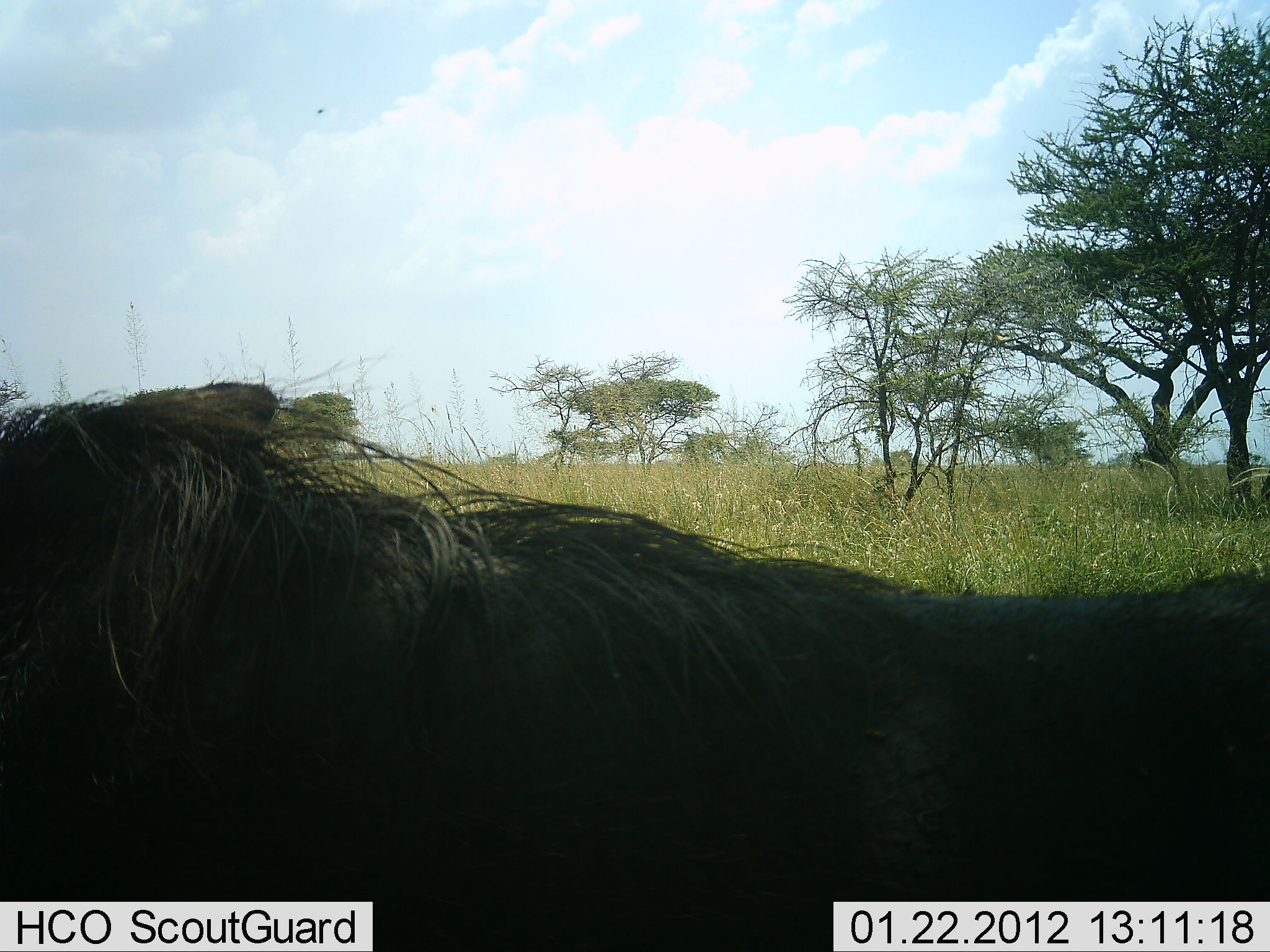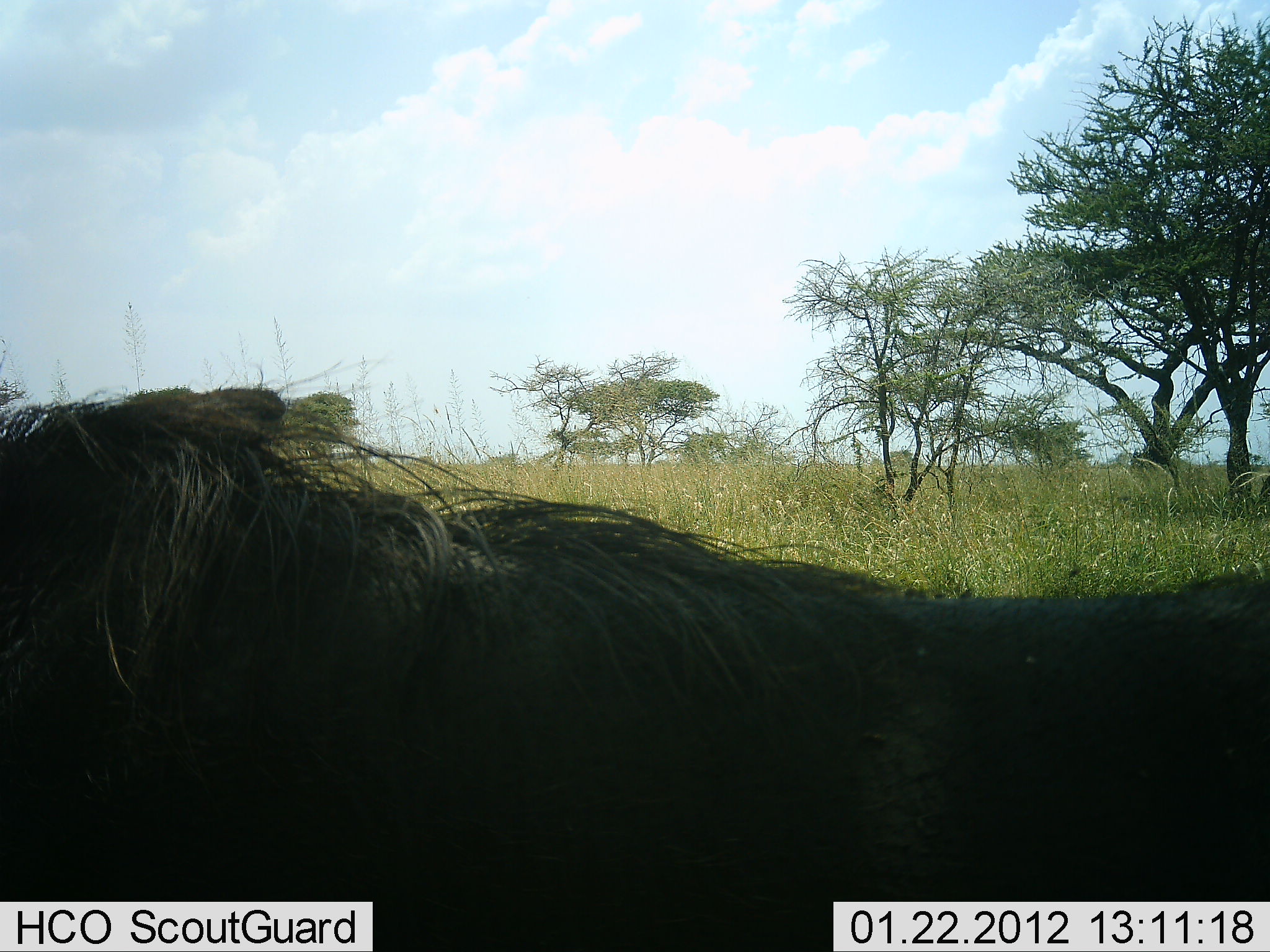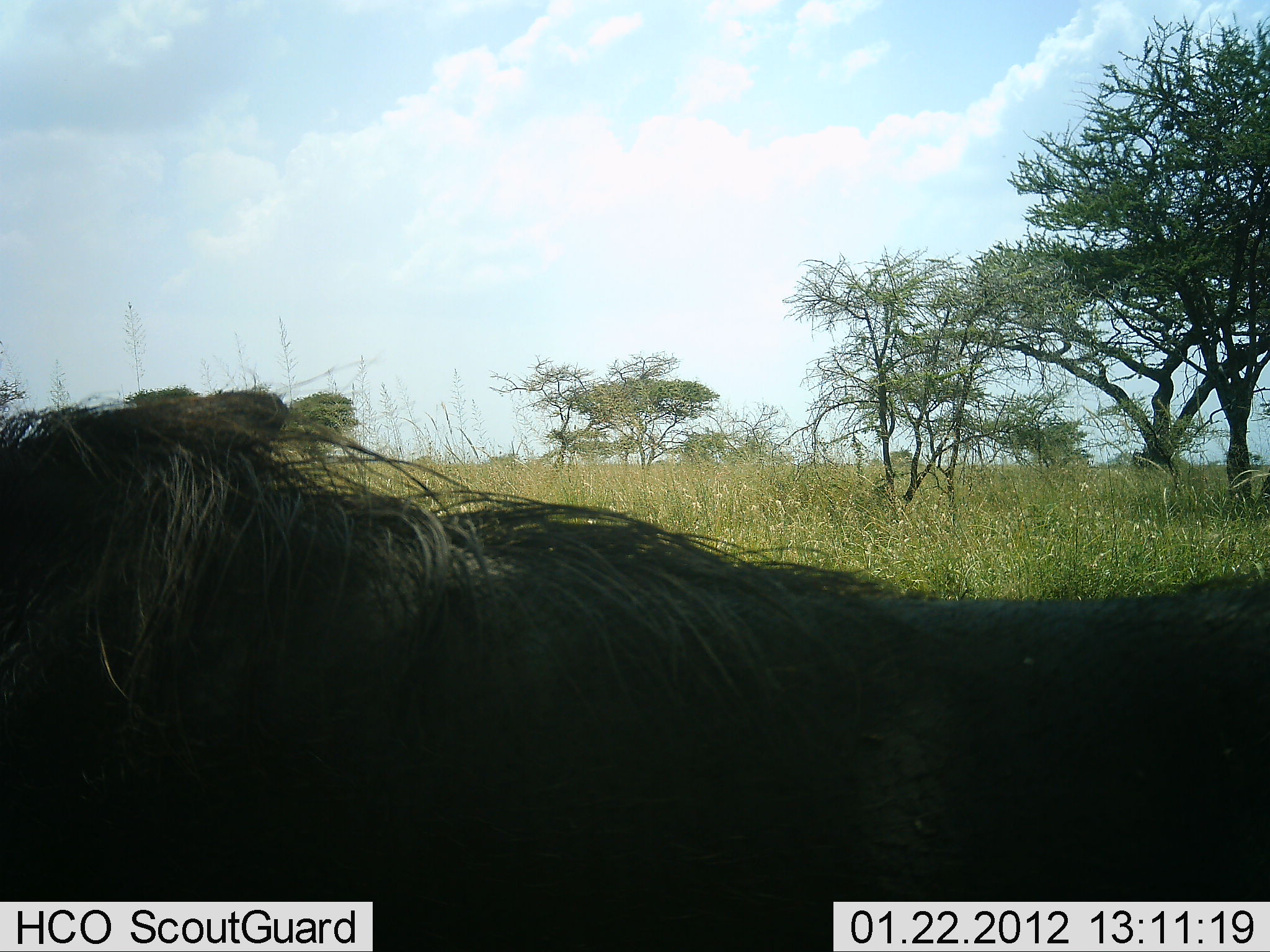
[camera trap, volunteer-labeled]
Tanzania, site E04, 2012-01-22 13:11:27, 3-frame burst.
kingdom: Animalia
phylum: Chordata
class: Mammalia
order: Artiodactyla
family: Suidae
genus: Phacochoerus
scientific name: Phacochoerus africanus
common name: warthog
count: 1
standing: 67%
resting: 27%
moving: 7%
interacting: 0%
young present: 0%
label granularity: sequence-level